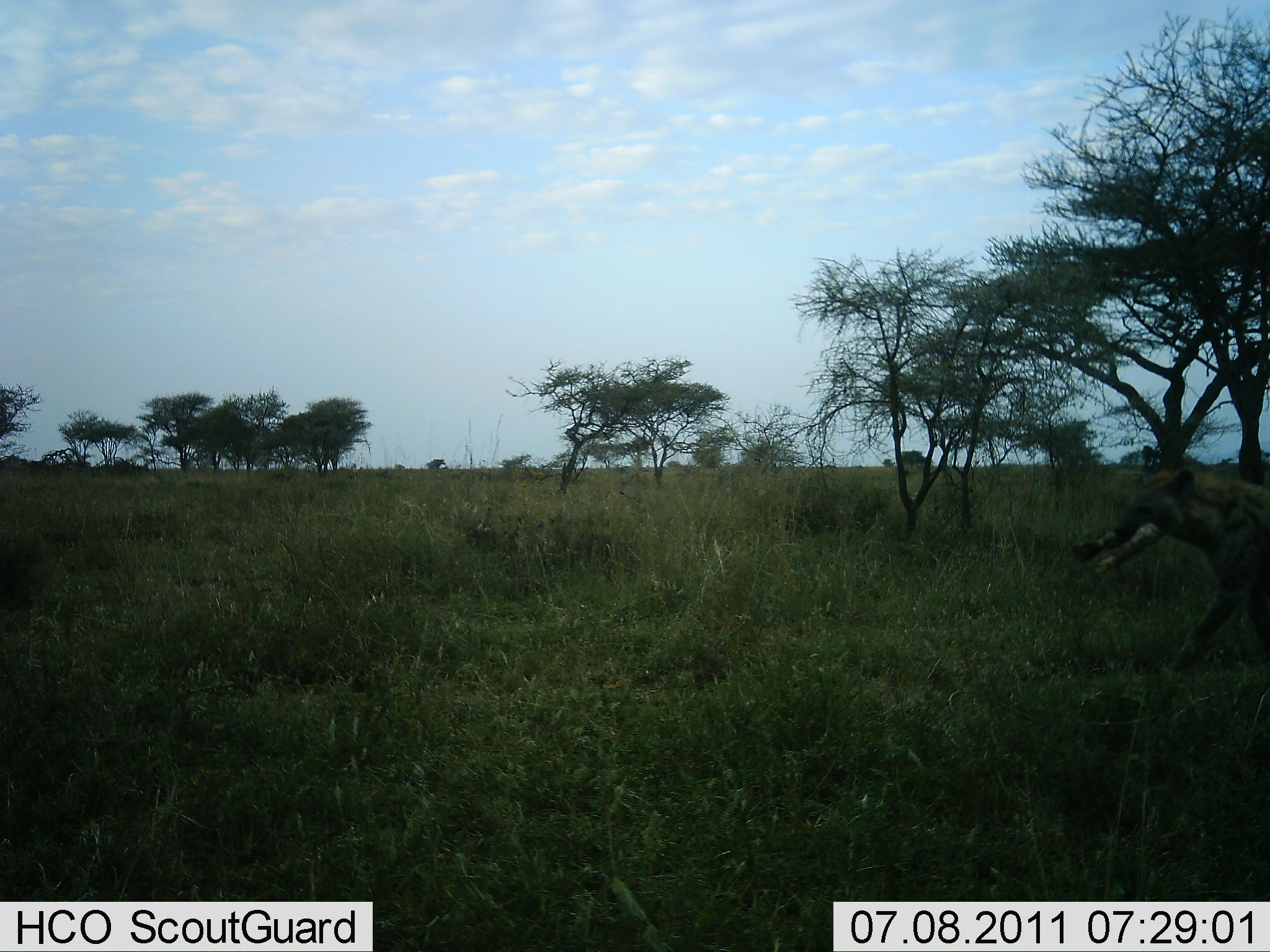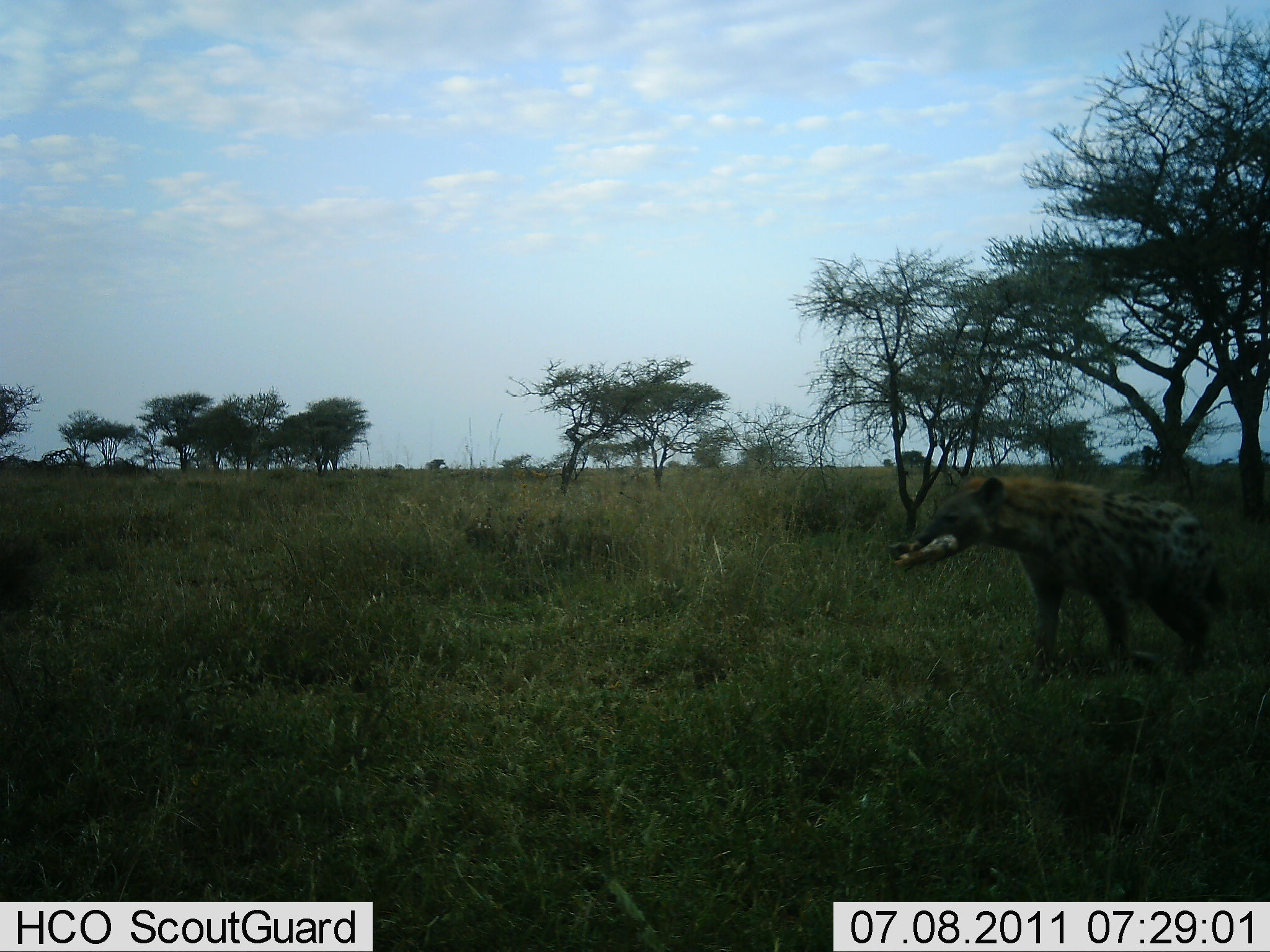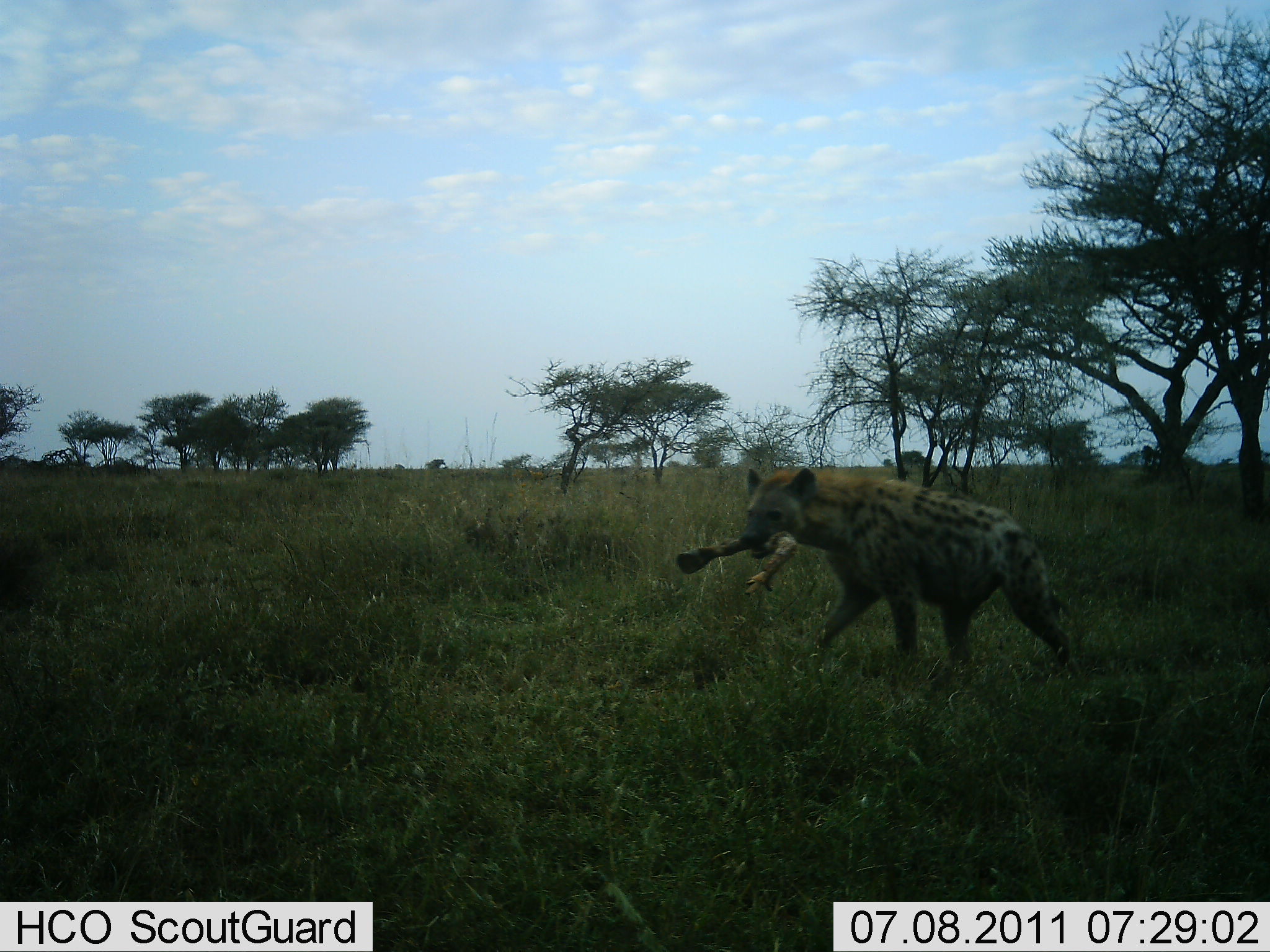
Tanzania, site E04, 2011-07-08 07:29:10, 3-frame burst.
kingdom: Animalia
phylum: Chordata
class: Mammalia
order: Carnivora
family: Hyaenidae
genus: Crocuta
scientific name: Crocuta crocuta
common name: spotted hyena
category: hyenaspotted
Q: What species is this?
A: Hyenaspotted (spotted hyena) (Crocuta crocuta).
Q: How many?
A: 1.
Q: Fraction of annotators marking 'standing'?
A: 0%.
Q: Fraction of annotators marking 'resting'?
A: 0%.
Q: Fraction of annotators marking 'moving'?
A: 75%.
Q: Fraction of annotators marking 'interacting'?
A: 8%.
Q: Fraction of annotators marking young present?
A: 0%.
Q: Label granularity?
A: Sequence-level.